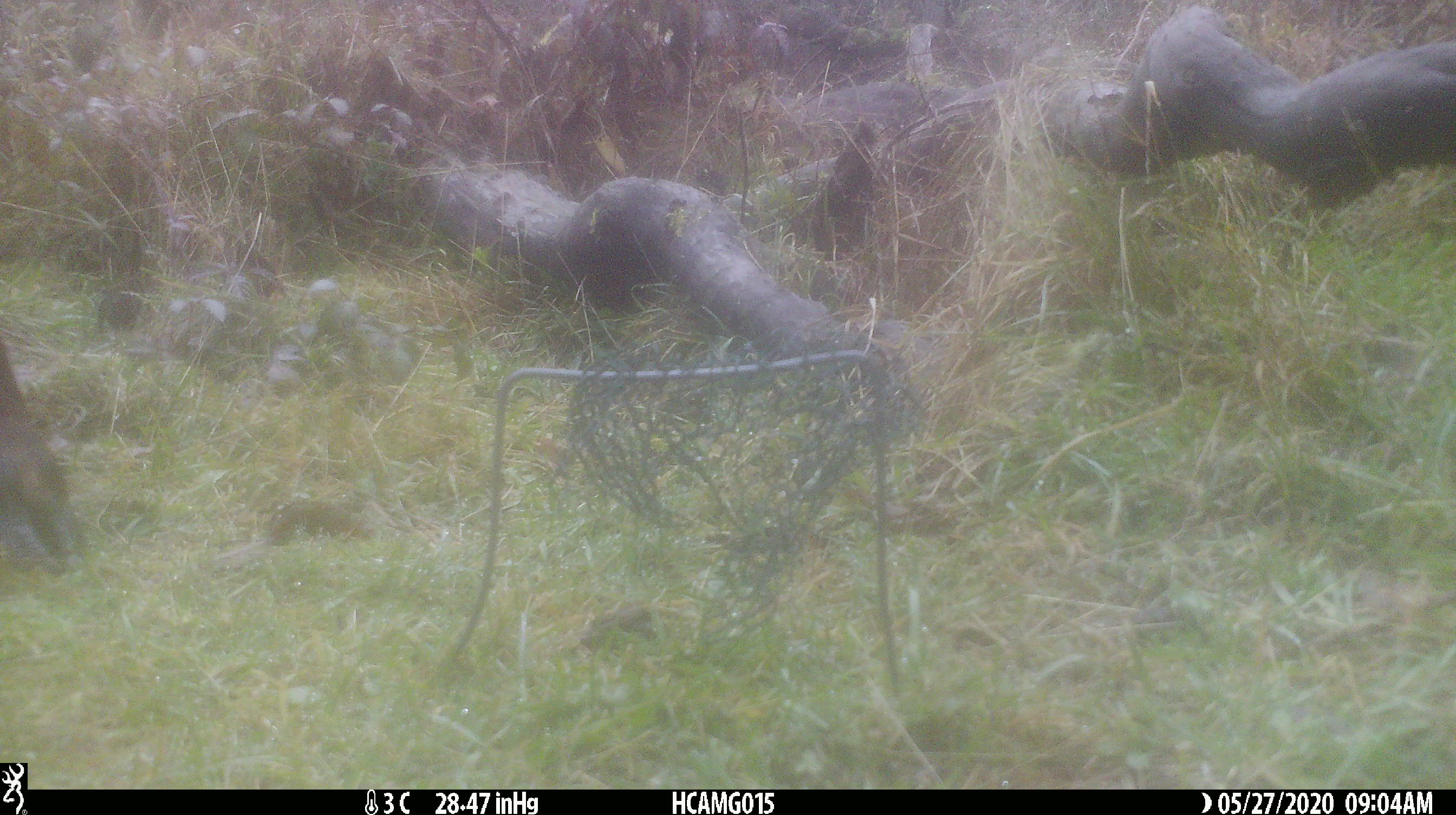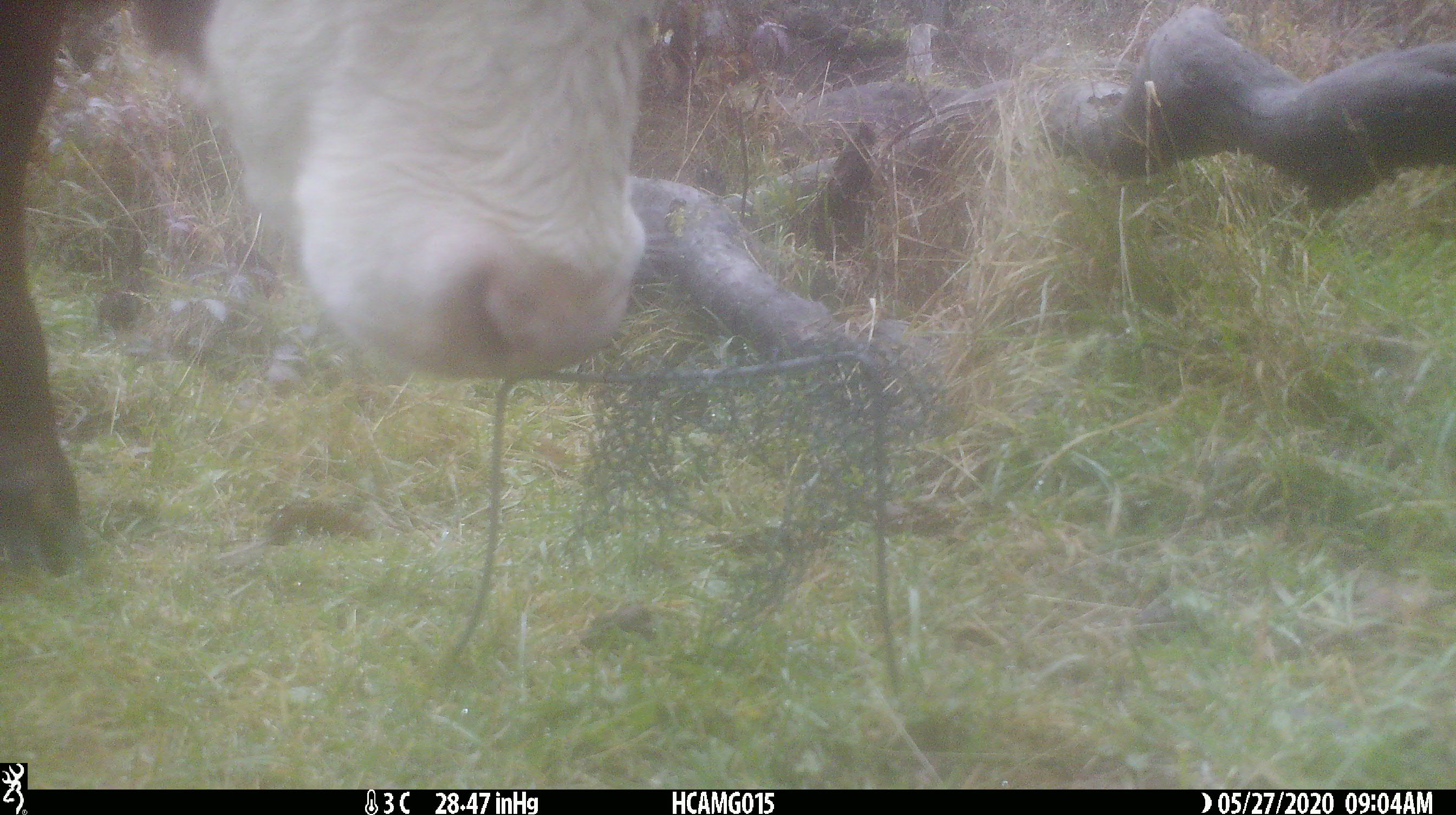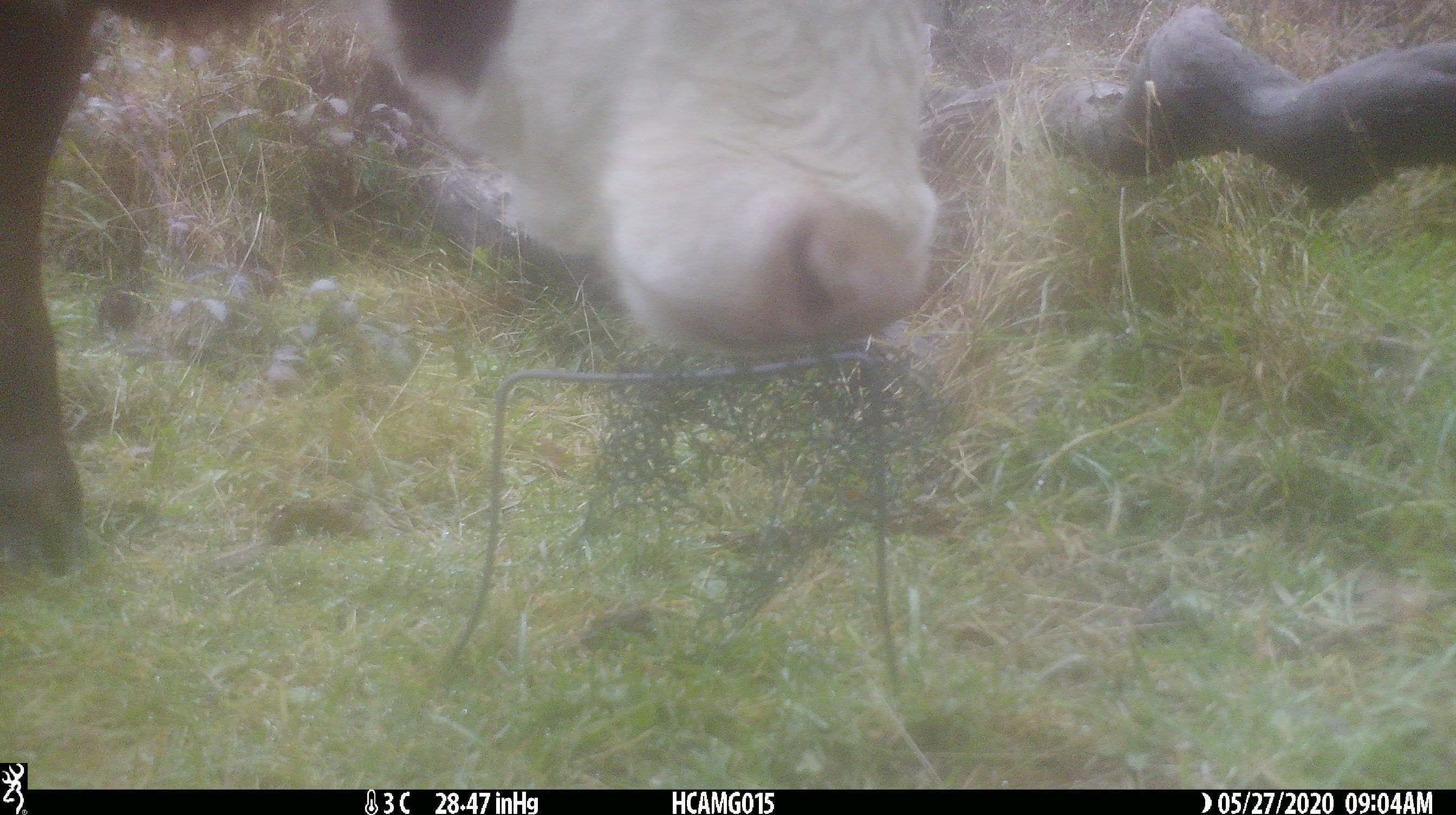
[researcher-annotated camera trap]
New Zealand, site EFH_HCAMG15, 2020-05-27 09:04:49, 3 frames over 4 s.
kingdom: Animalia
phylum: Chordata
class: Mammalia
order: Artiodactyla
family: Bovidae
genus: Bos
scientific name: Bos taurus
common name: domestic cow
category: cow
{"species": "cow (domestic cow) (Bos taurus)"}